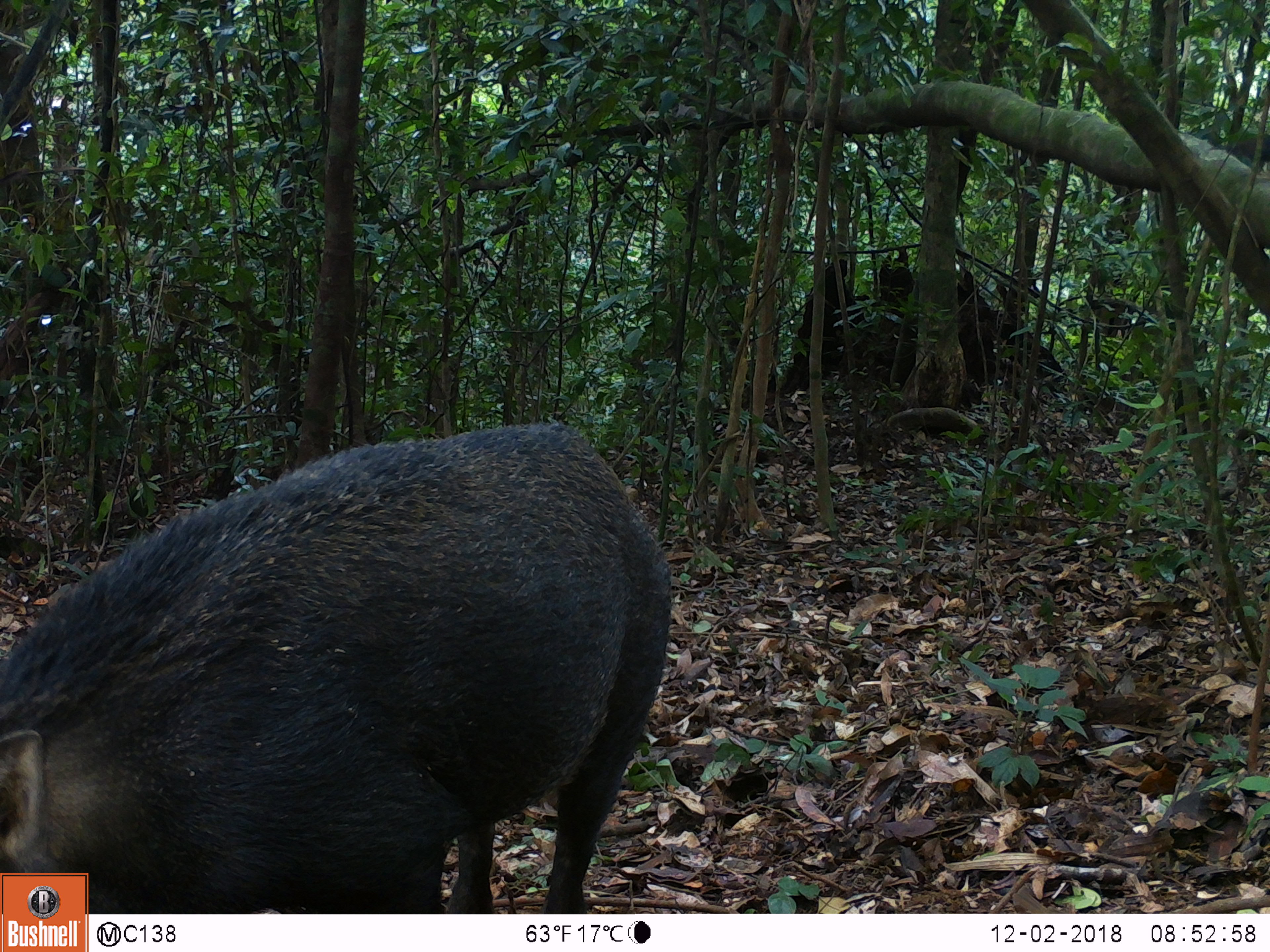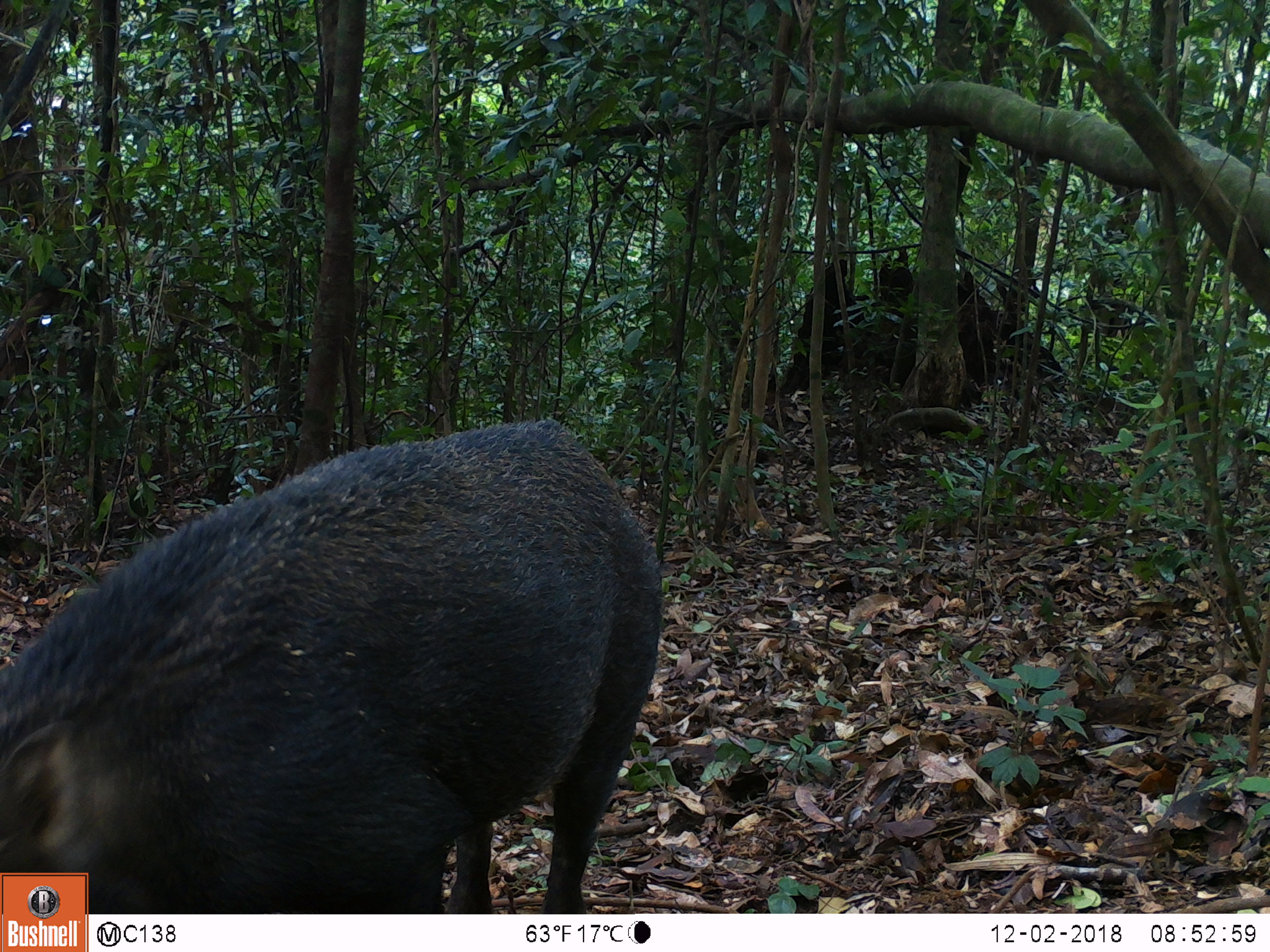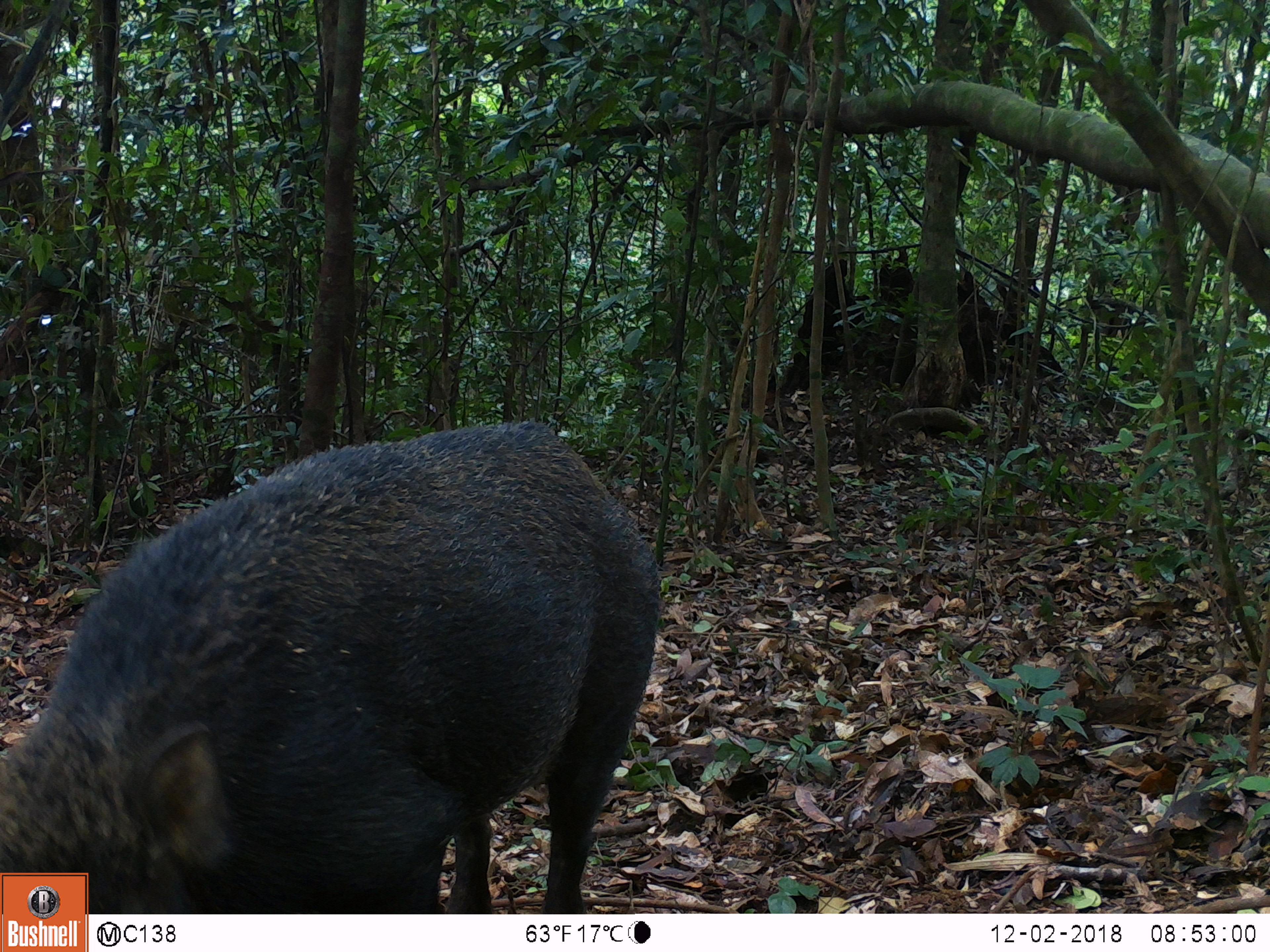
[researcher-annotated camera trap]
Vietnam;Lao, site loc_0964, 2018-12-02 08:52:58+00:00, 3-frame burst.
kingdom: Animalia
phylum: Chordata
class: Mammalia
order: Artiodactyla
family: Suidae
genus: Sus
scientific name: Sus scrofa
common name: eurasian wild pig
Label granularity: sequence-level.